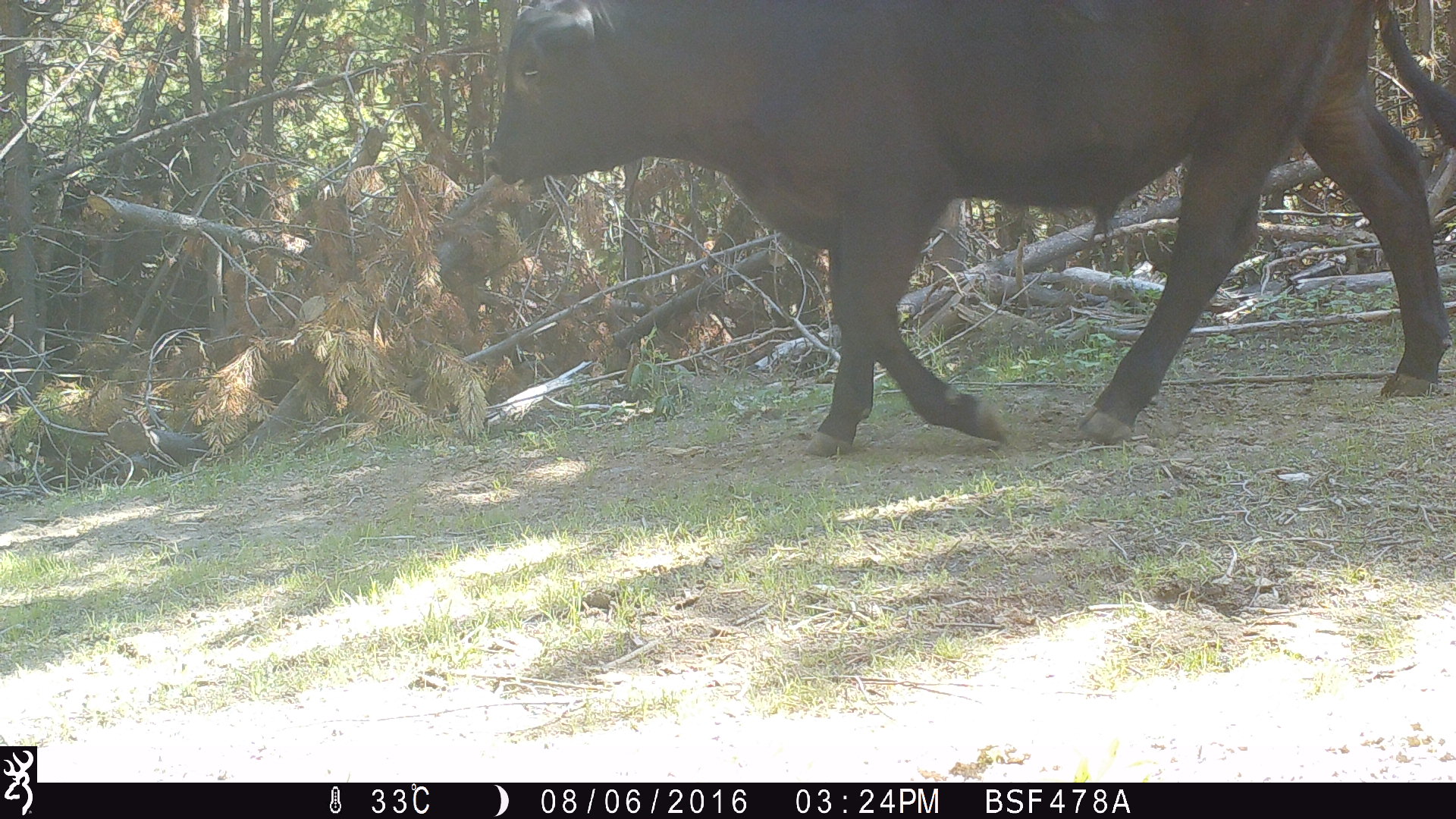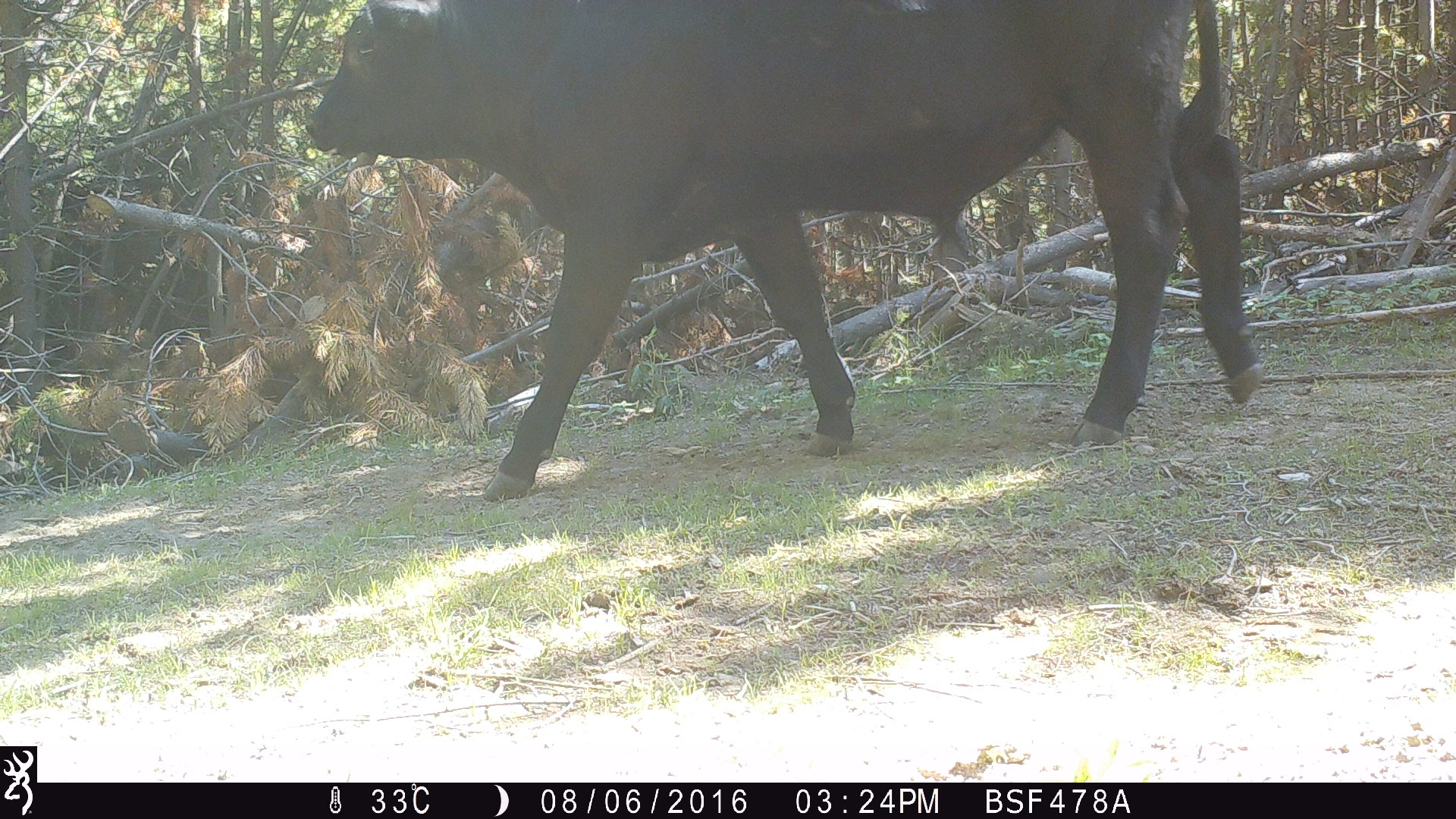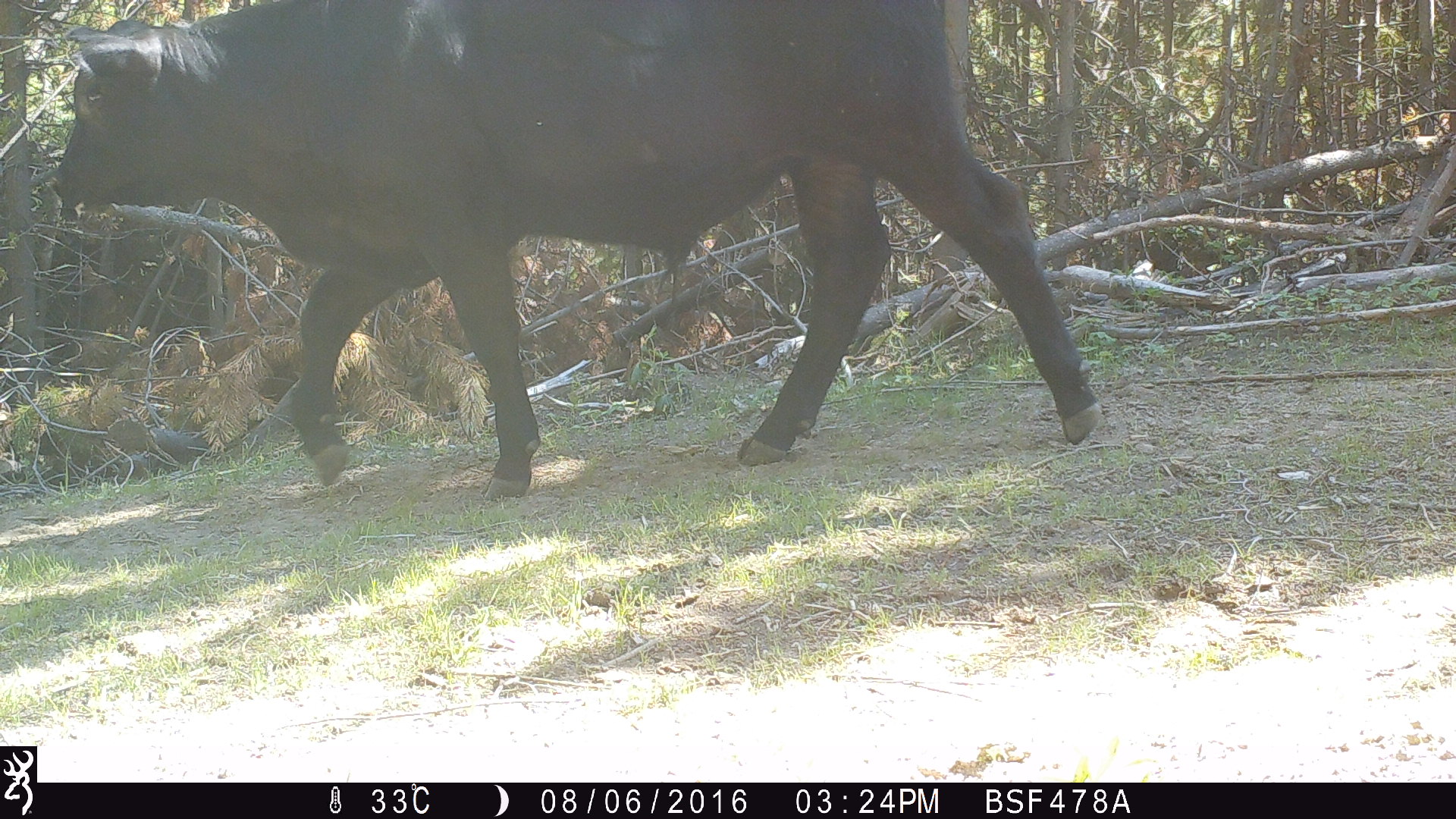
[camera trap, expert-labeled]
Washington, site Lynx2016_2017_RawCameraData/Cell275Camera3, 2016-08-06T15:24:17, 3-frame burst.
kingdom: Animalia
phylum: Chordata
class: Mammalia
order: Artiodactyla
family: Bovidae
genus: Bos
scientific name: Bos taurus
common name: domestic cattle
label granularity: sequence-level